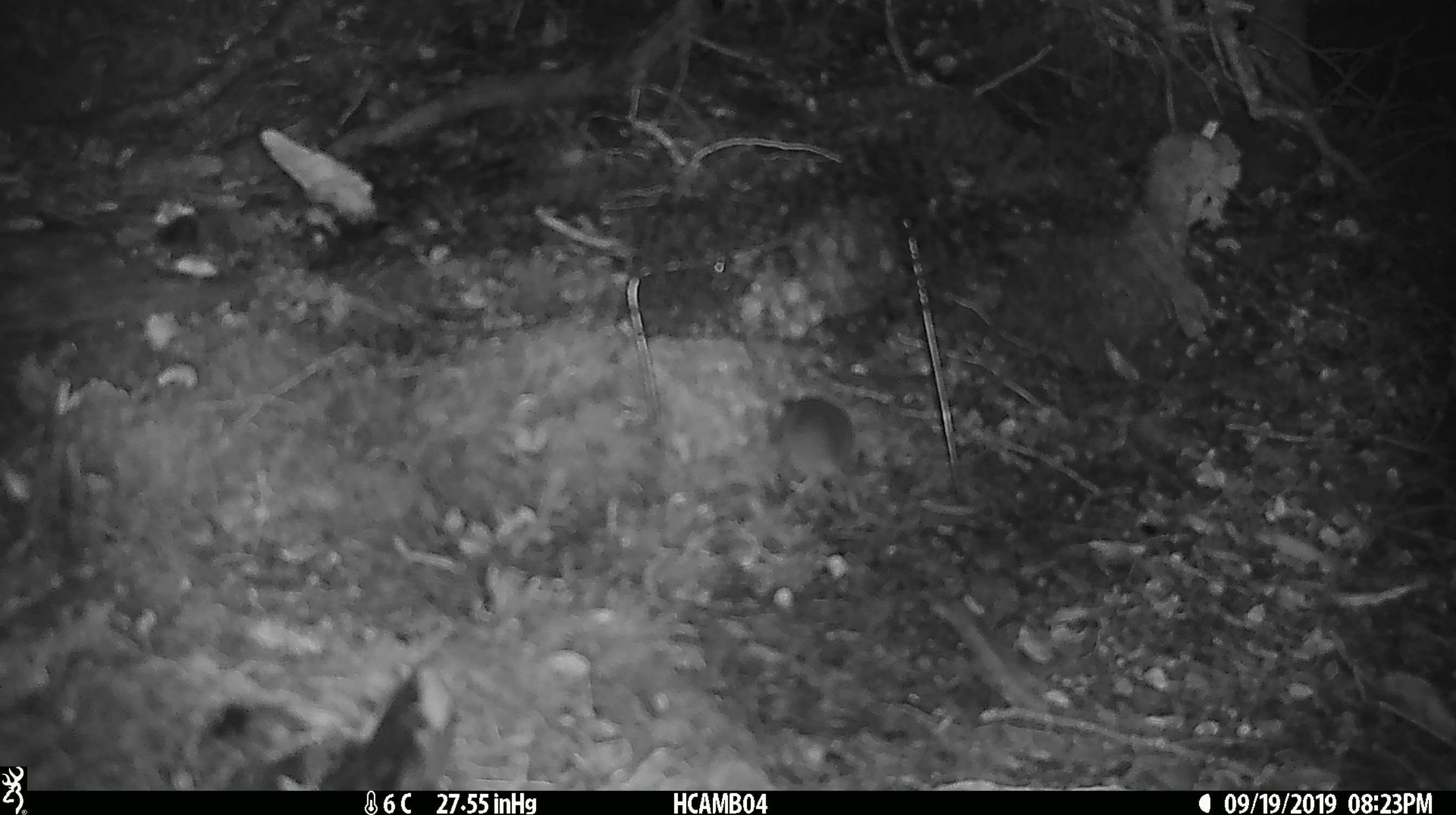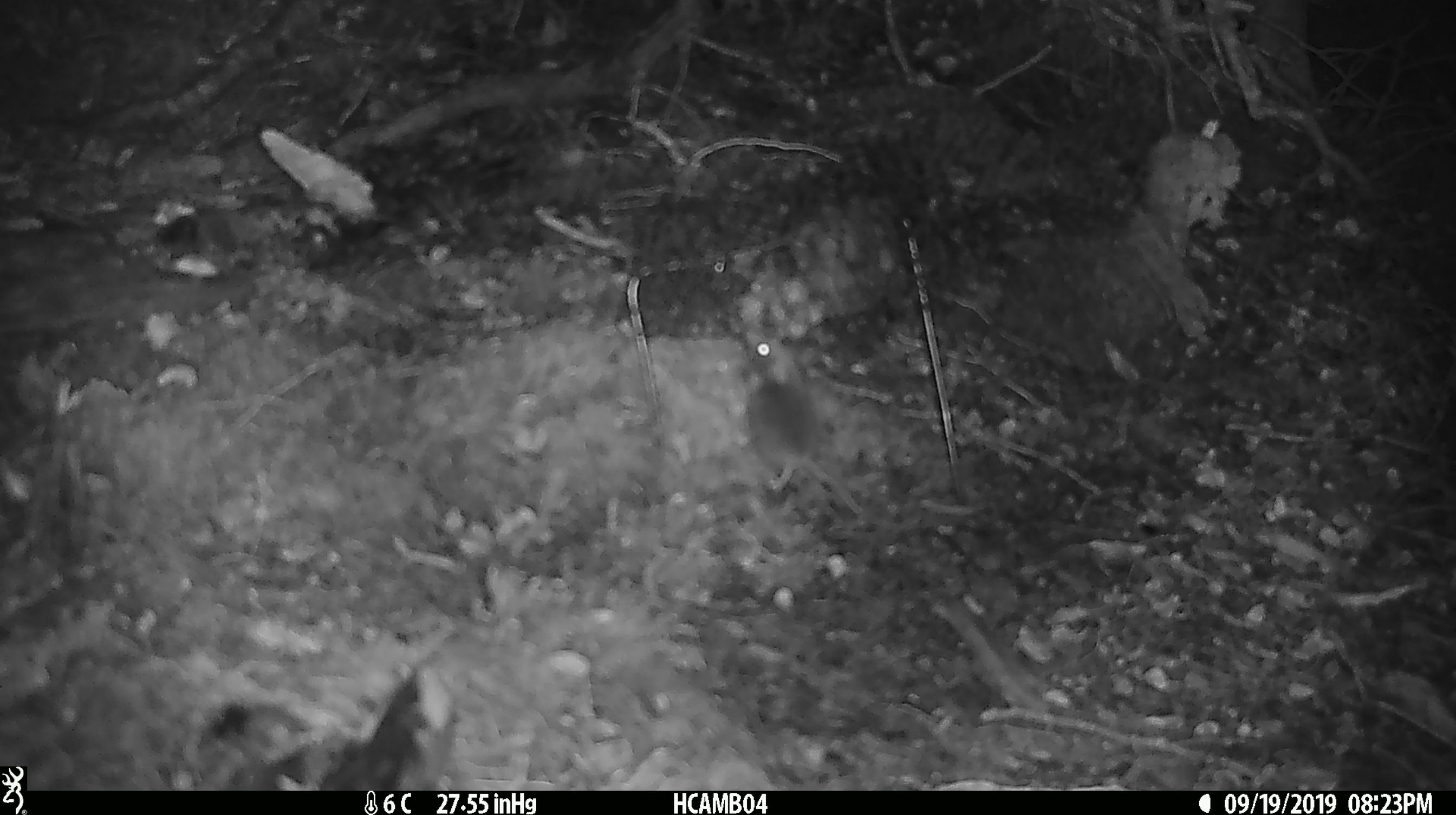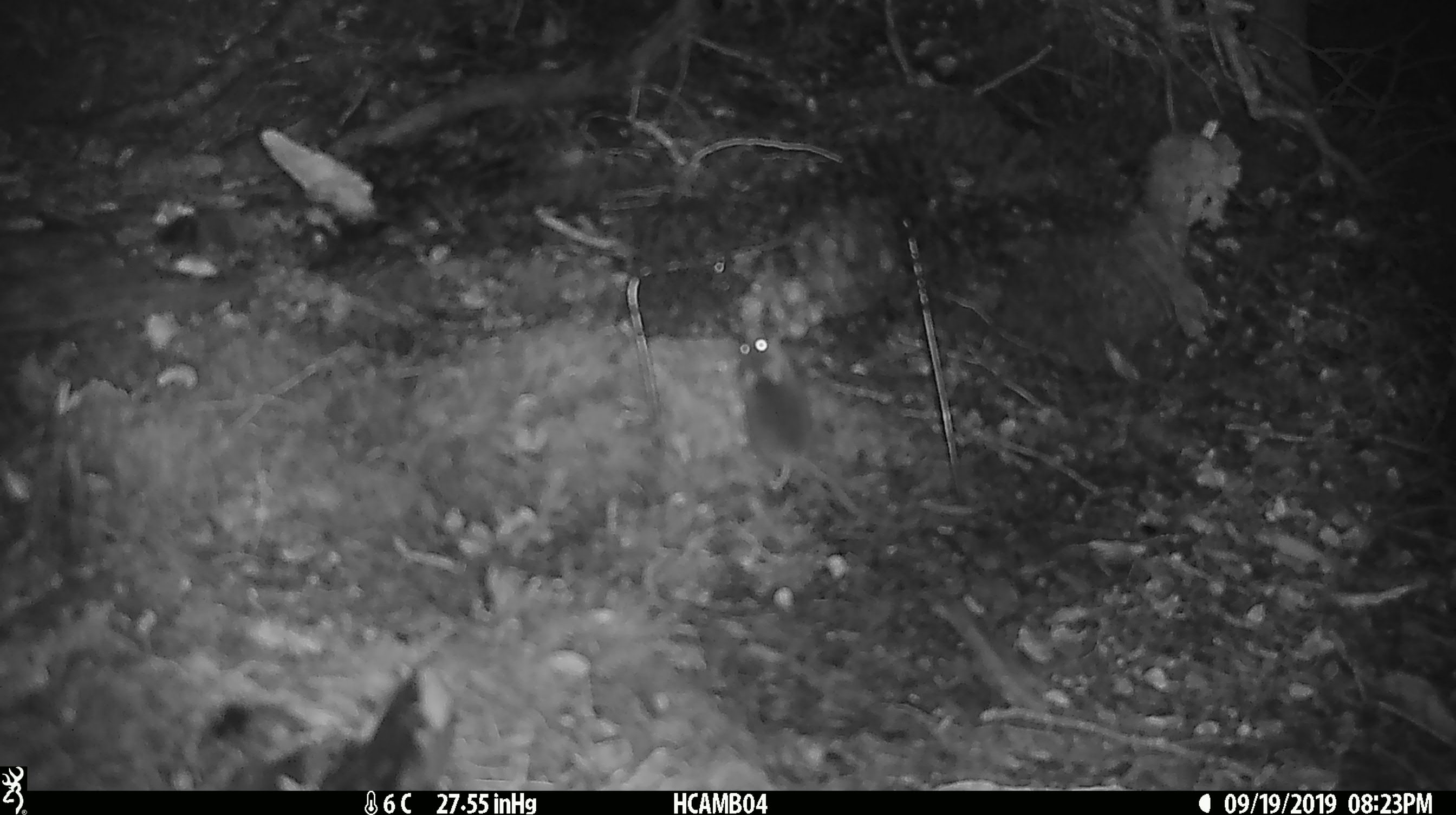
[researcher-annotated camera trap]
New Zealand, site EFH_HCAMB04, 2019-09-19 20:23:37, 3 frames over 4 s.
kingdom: Animalia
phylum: Chordata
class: Mammalia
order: Rodentia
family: Muridae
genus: Mus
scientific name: Mus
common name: mouse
Mouse (Mus).